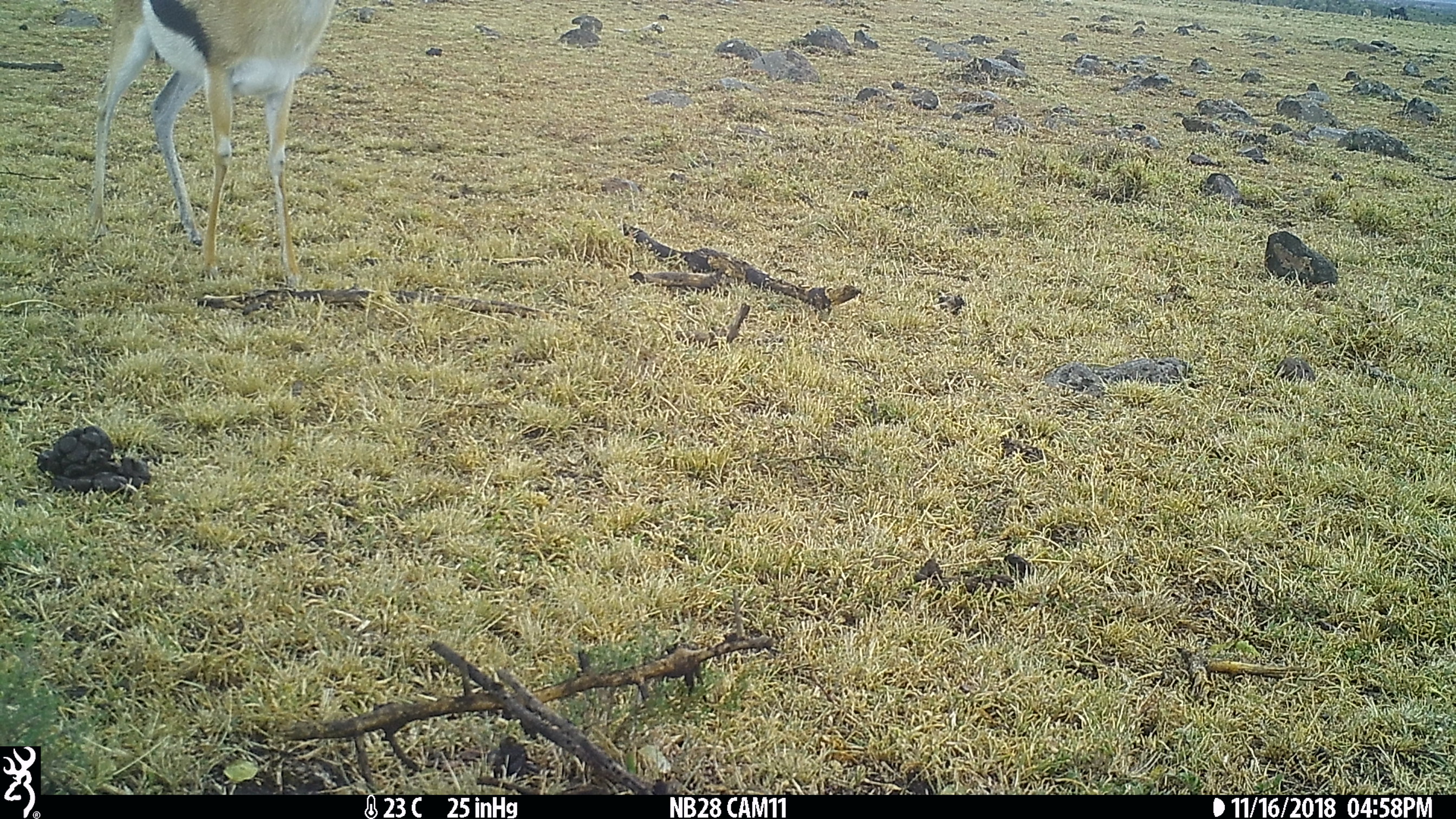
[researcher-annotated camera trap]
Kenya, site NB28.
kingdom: Animalia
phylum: Chordata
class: Mammalia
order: Artiodactyla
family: Bovidae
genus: Eudorcas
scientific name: Eudorcas thomsonii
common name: thomon's gazelle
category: gazelle thomsons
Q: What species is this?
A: Gazelle thomsons (thomon's gazelle) (Eudorcas thomsonii).